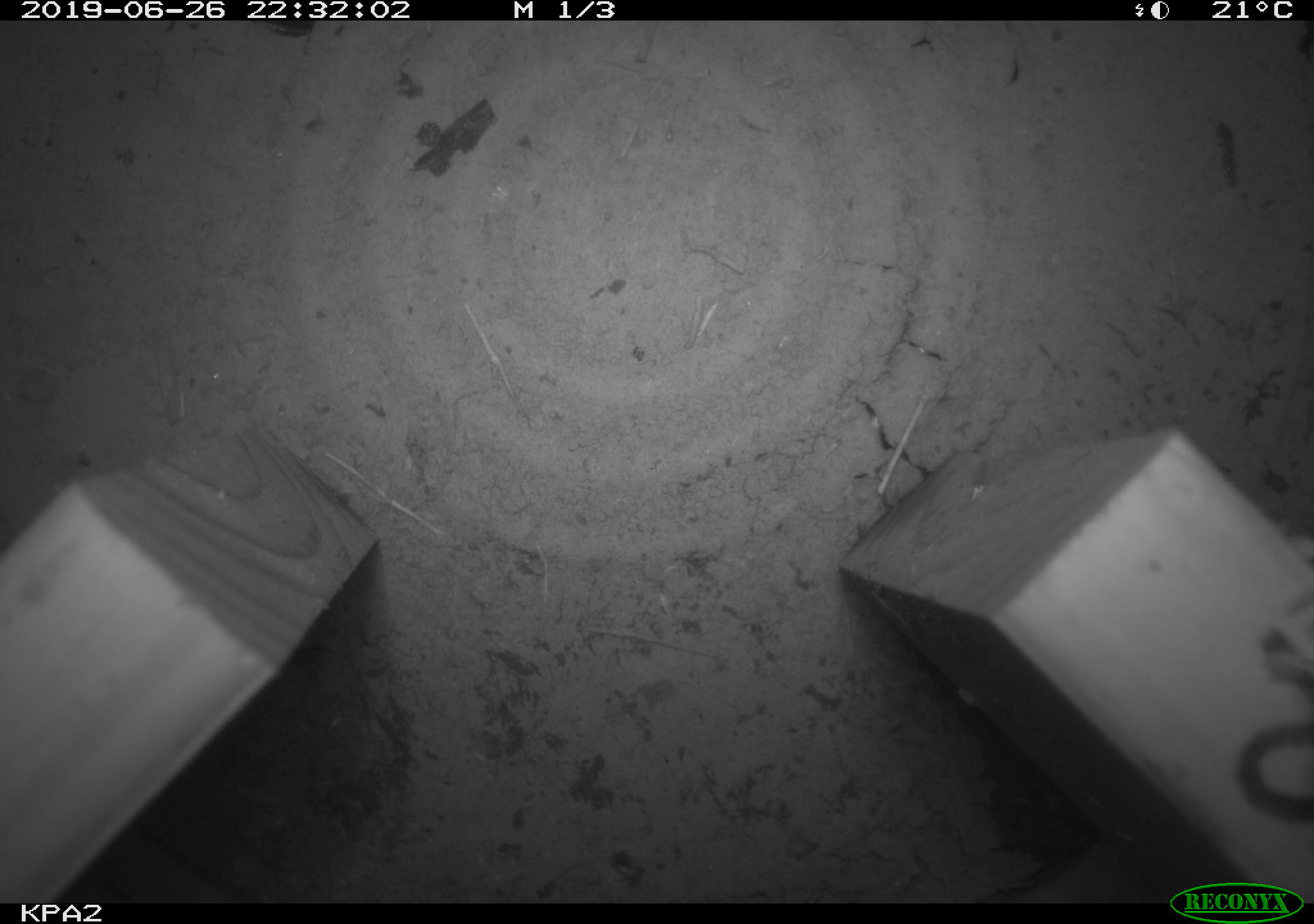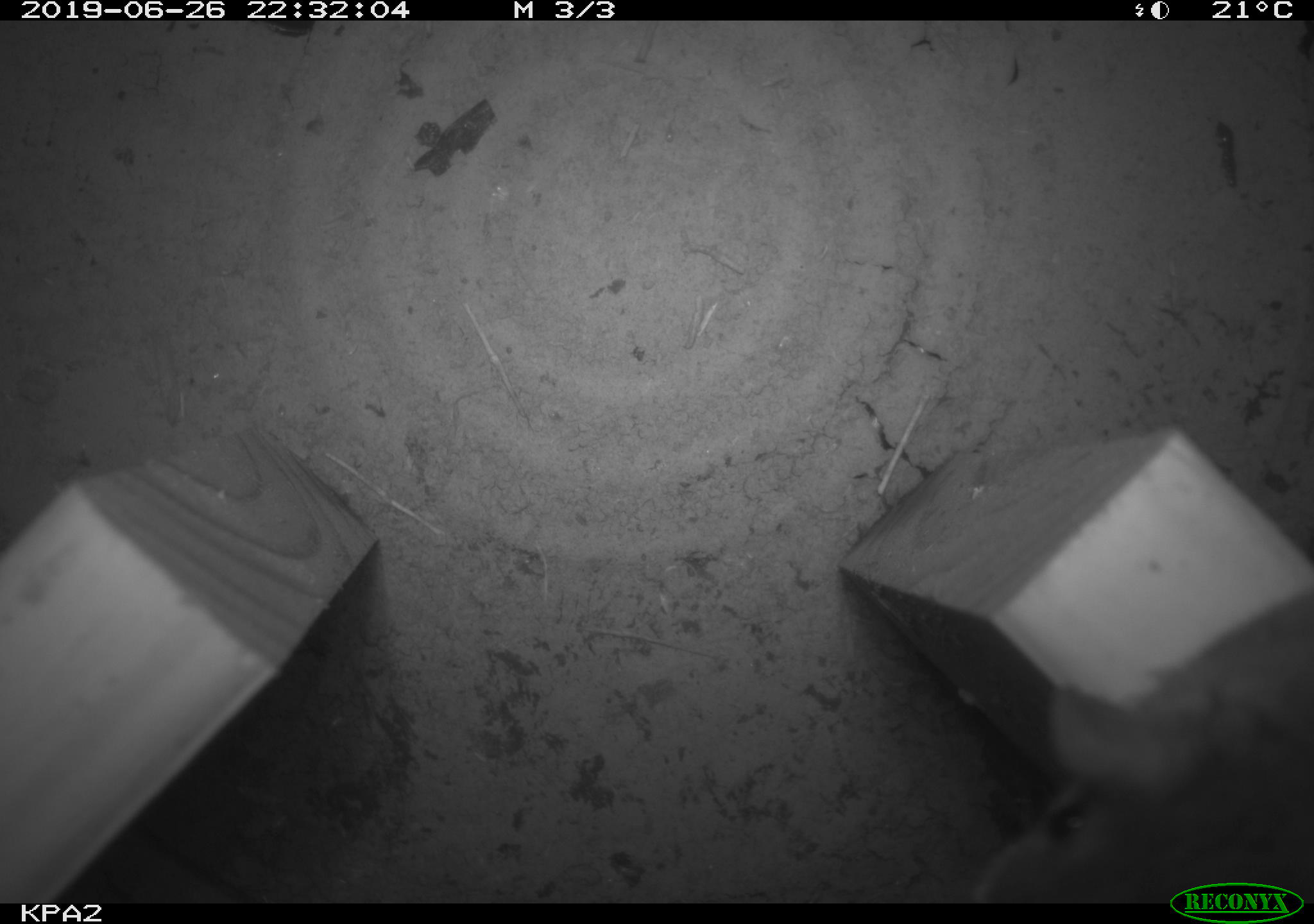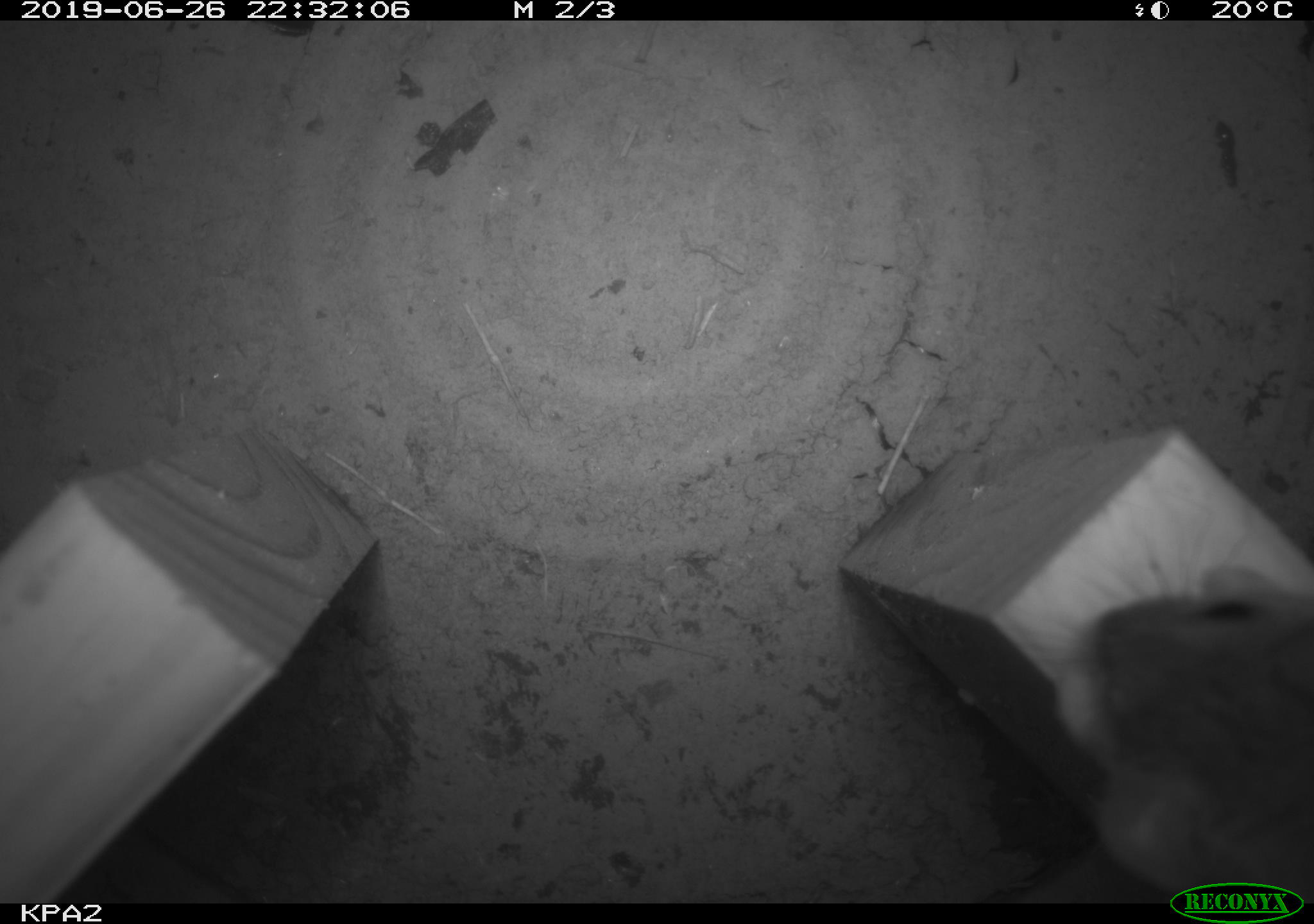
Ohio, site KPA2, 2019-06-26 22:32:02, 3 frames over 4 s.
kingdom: Animalia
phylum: Chordata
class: Mammalia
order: Rodentia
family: Cricetidae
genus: Peromyscus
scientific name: Peromyscus leucopus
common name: white-footed mouse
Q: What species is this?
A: White-footed mouse (Peromyscus leucopus).